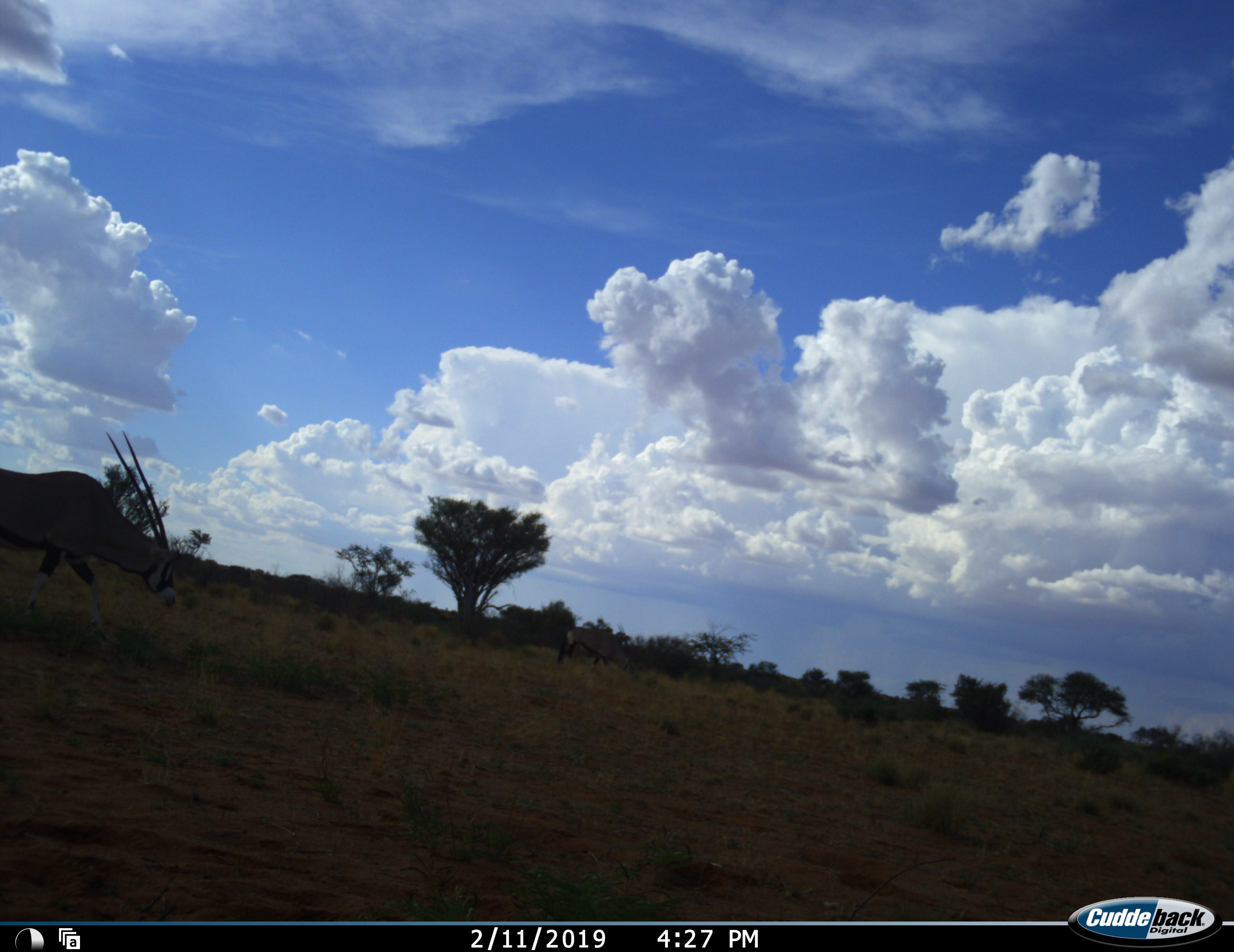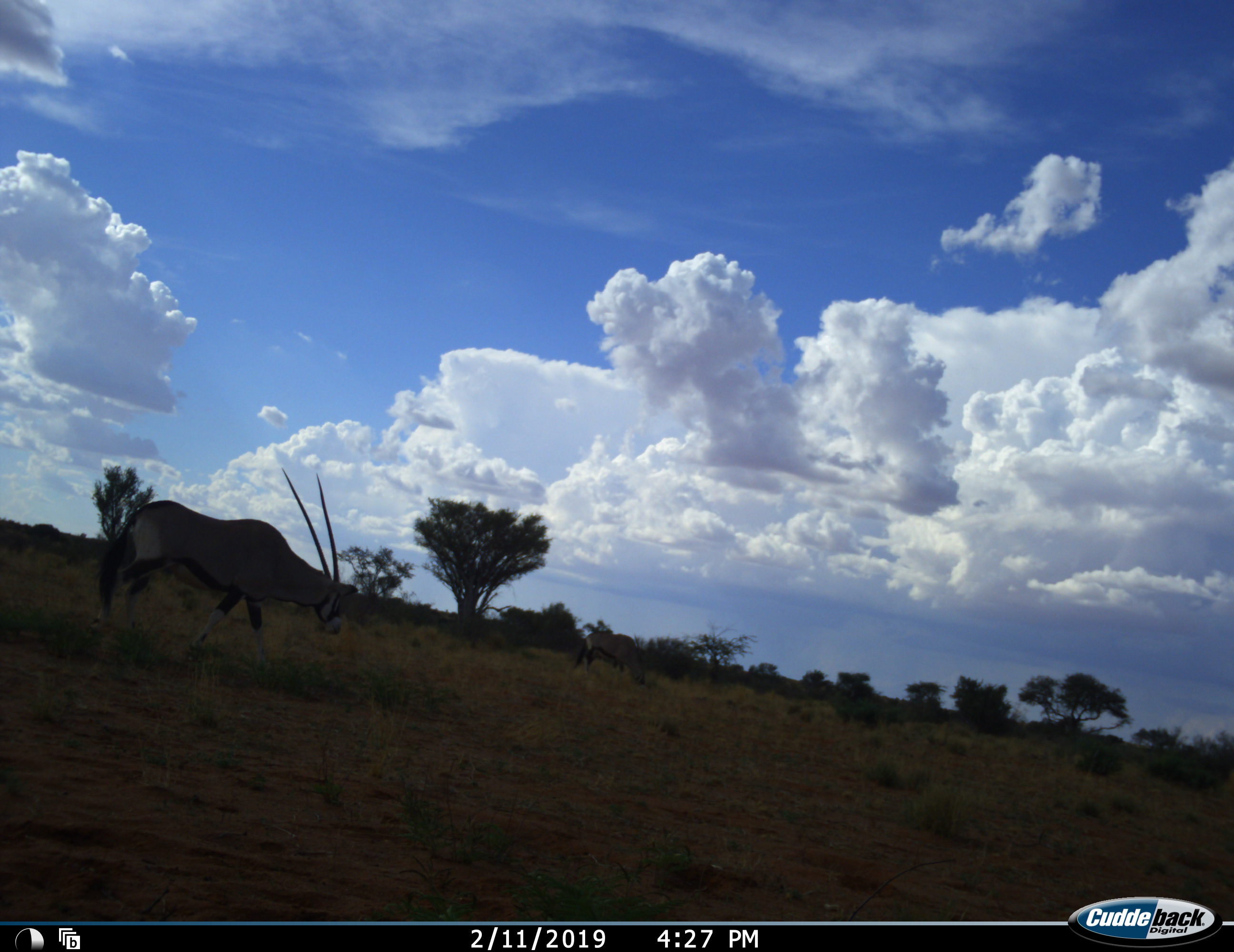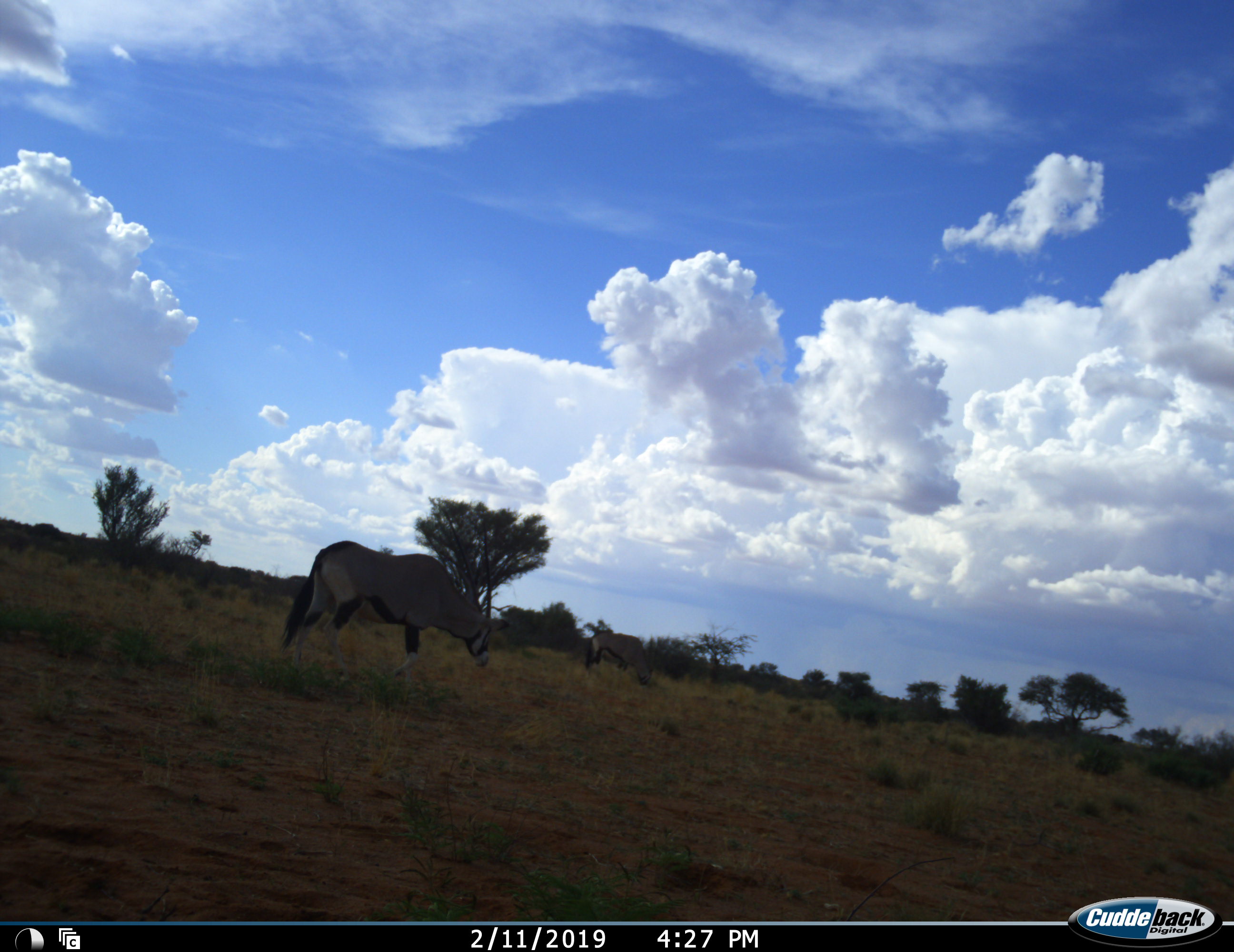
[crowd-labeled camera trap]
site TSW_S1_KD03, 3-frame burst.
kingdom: Animalia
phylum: Chordata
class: Mammalia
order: Artiodactyla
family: Bovidae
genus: Oryx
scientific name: Oryx gazella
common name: gemsbok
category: oryx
Oryx (gemsbok) (Oryx gazella), count 2. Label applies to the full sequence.